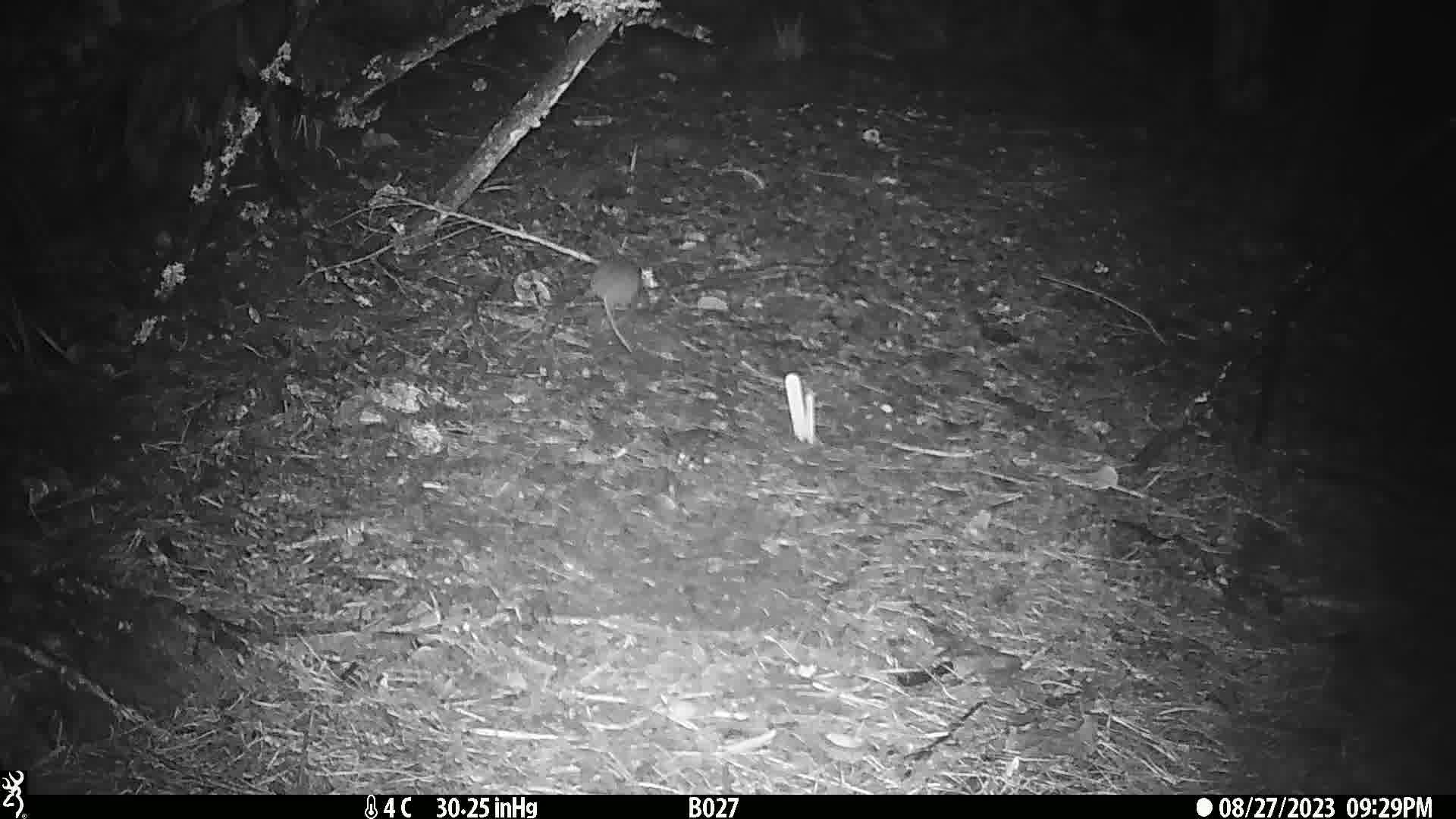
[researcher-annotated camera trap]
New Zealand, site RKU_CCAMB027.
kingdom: Animalia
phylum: Chordata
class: Mammalia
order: Rodentia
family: Muridae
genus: Rattus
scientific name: Rattus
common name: rat